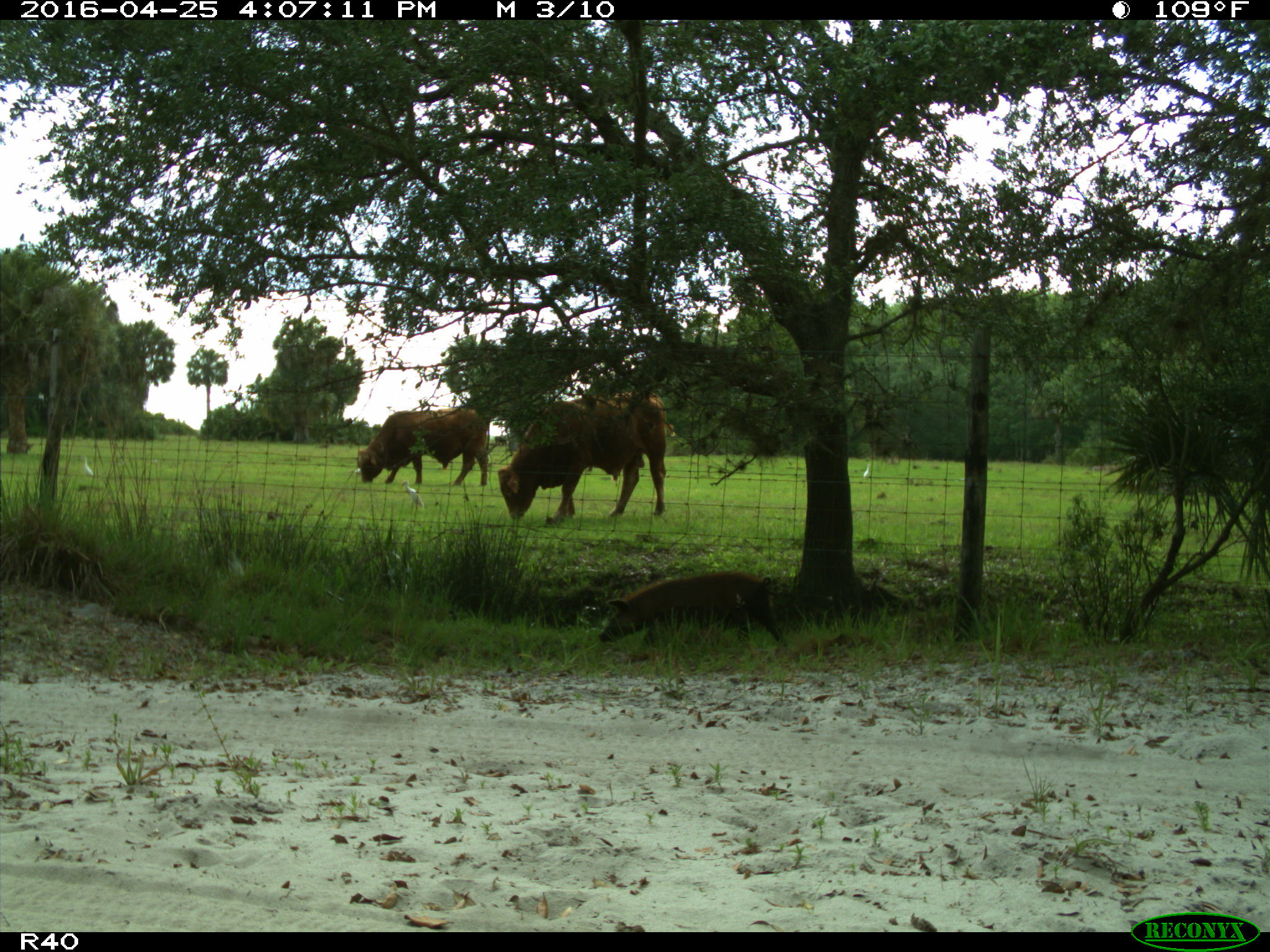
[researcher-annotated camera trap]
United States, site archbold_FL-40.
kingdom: Animalia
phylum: Chordata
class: Mammalia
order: Artiodactyla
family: Suidae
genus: Sus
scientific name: Sus scrofa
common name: wild boar